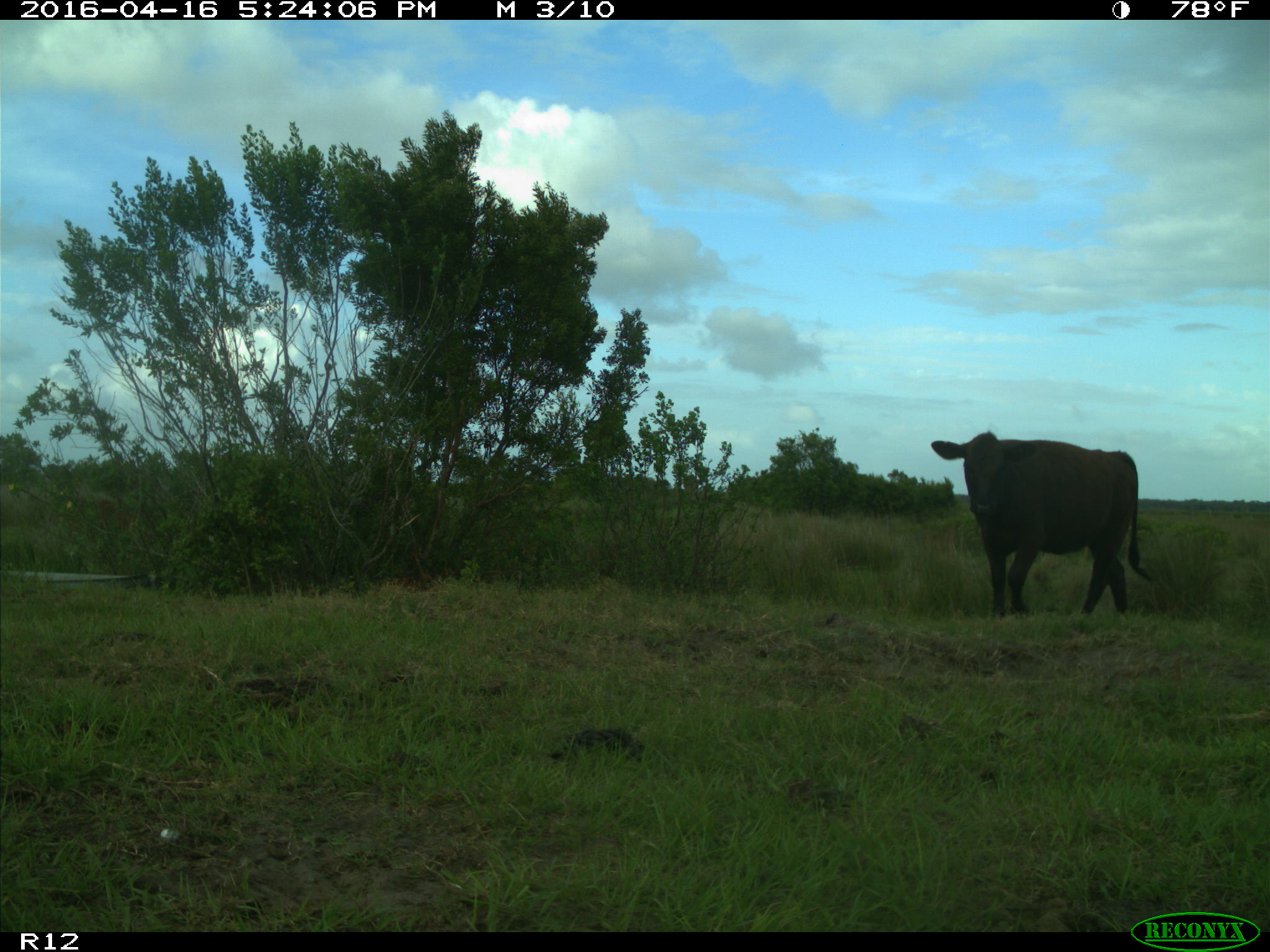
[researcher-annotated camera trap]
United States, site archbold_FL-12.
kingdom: Animalia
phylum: Chordata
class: Mammalia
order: Artiodactyla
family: Bovidae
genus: Bos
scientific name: Bos taurus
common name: domestic cow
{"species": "Bos taurus (domestic cow)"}